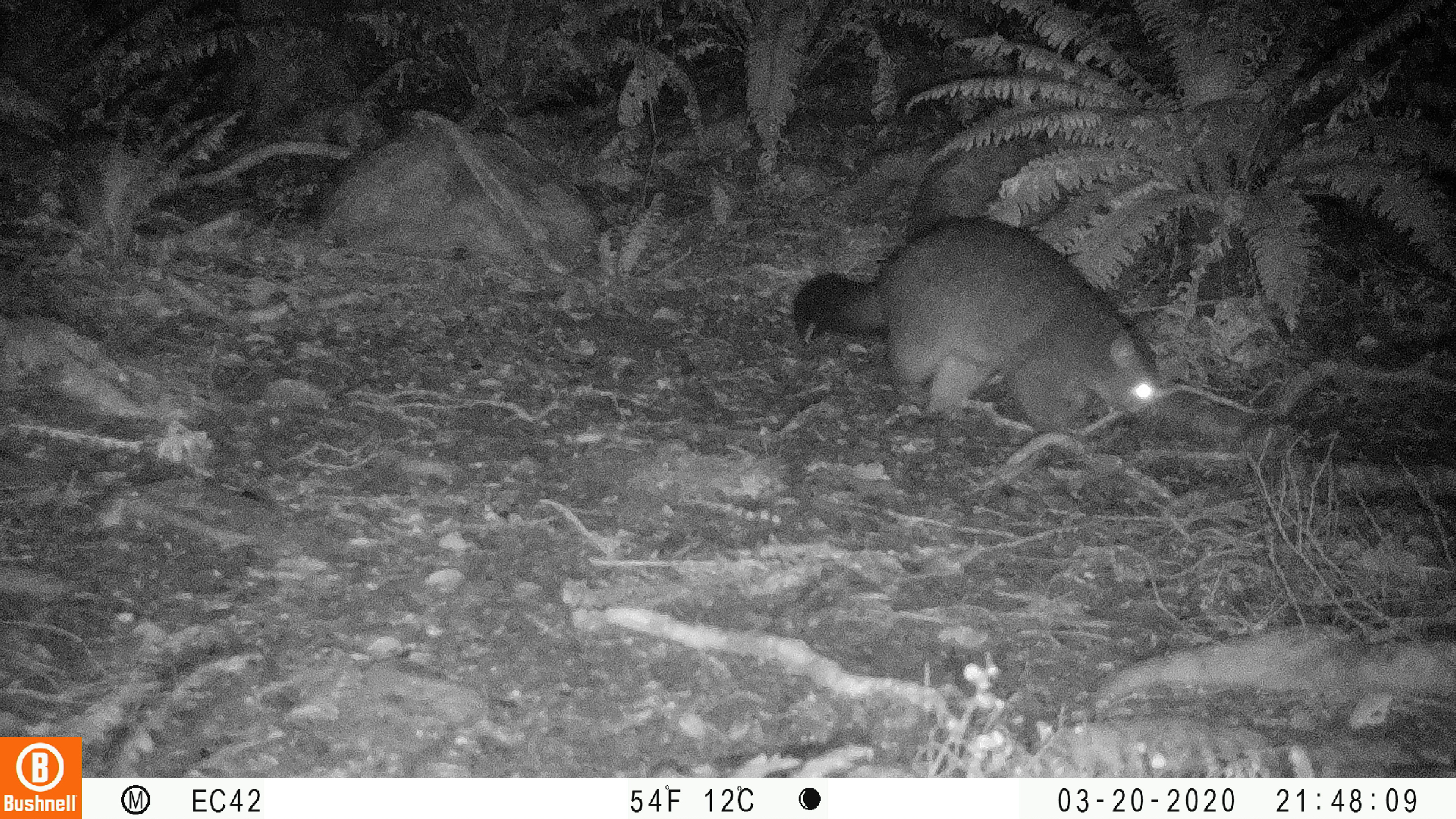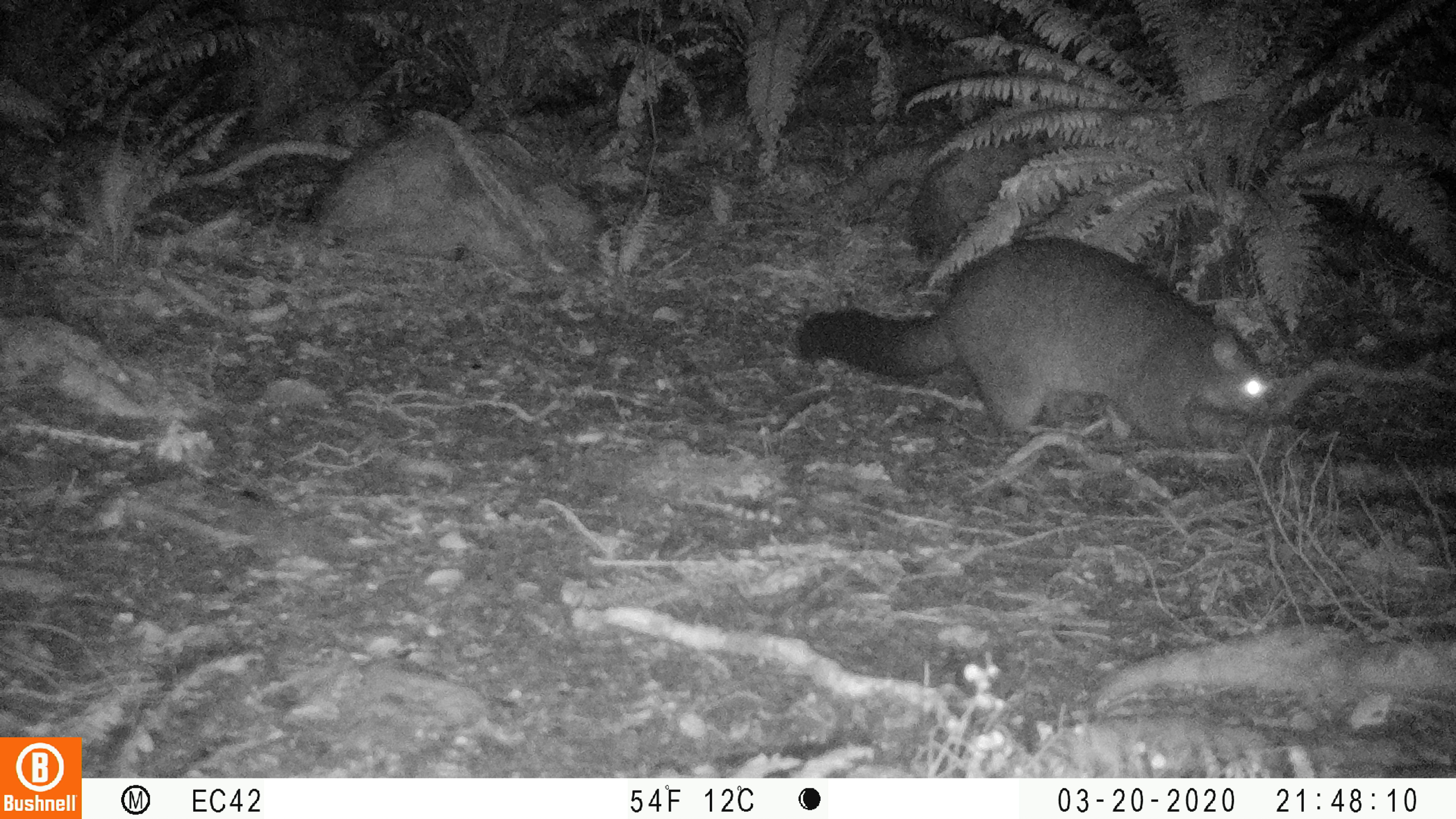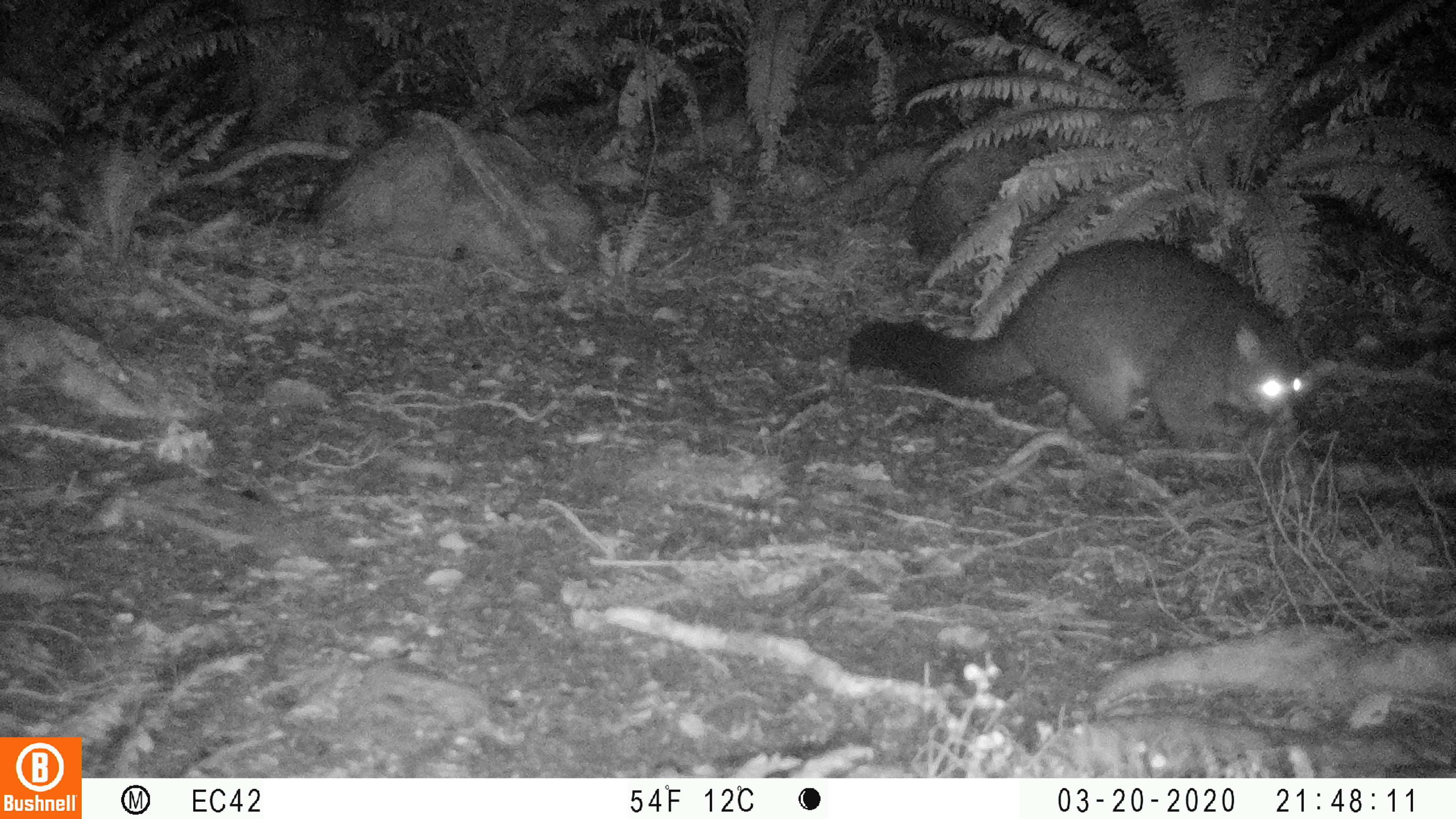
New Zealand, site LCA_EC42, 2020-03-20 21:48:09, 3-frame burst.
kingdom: Animalia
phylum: Chordata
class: Mammalia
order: Diprotodontia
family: Phalangeridae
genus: Trichosurus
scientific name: Trichosurus vulpecula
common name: common brushtail possum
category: possum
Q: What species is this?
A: Possum (common brushtail possum) (Trichosurus vulpecula).